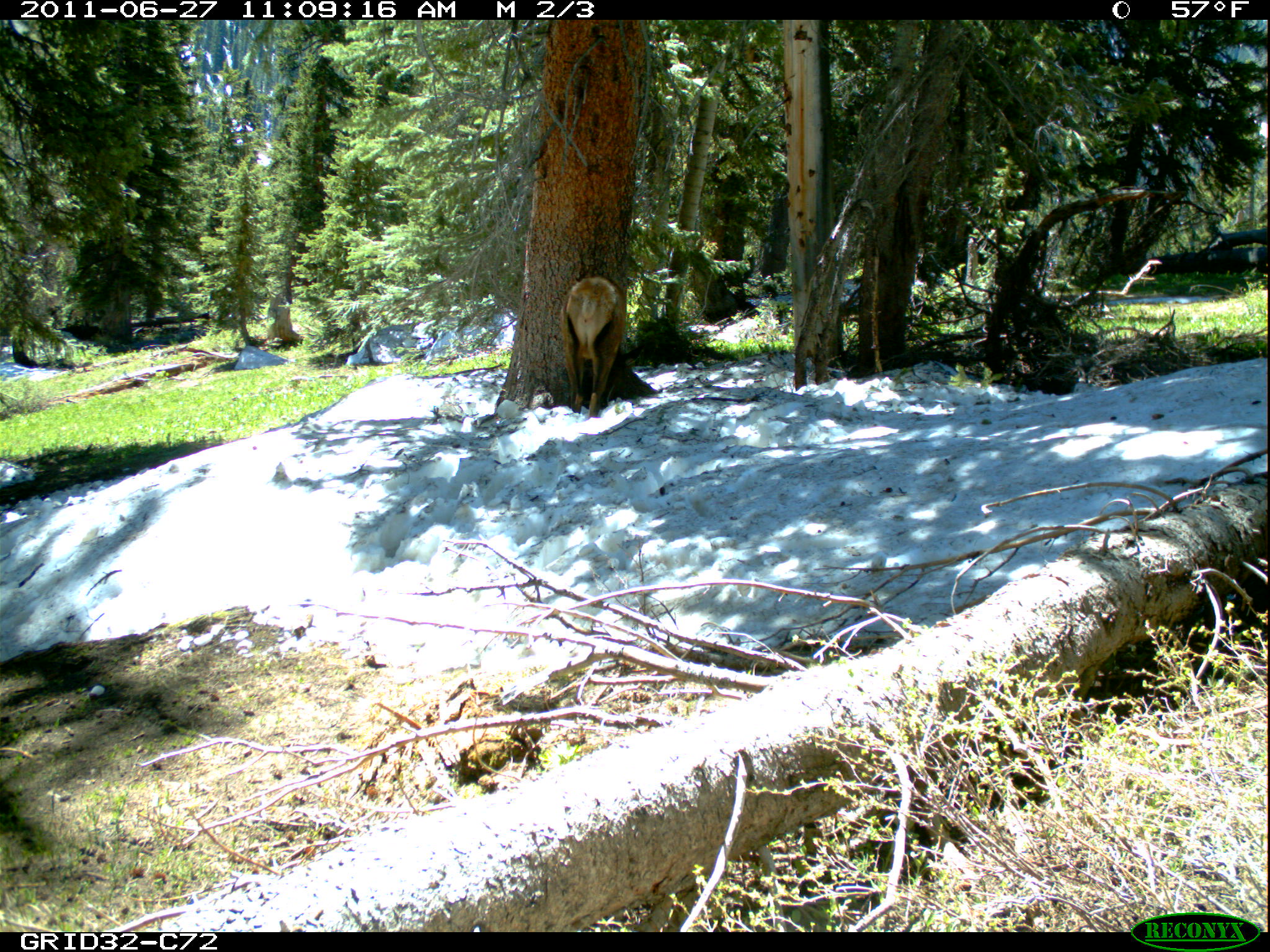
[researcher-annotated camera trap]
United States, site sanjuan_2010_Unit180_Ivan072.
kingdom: Animalia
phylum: Chordata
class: Mammalia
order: Artiodactyla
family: Cervidae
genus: Cervus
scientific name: Cervus elaphus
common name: red deer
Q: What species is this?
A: Cervus elaphus (red deer).